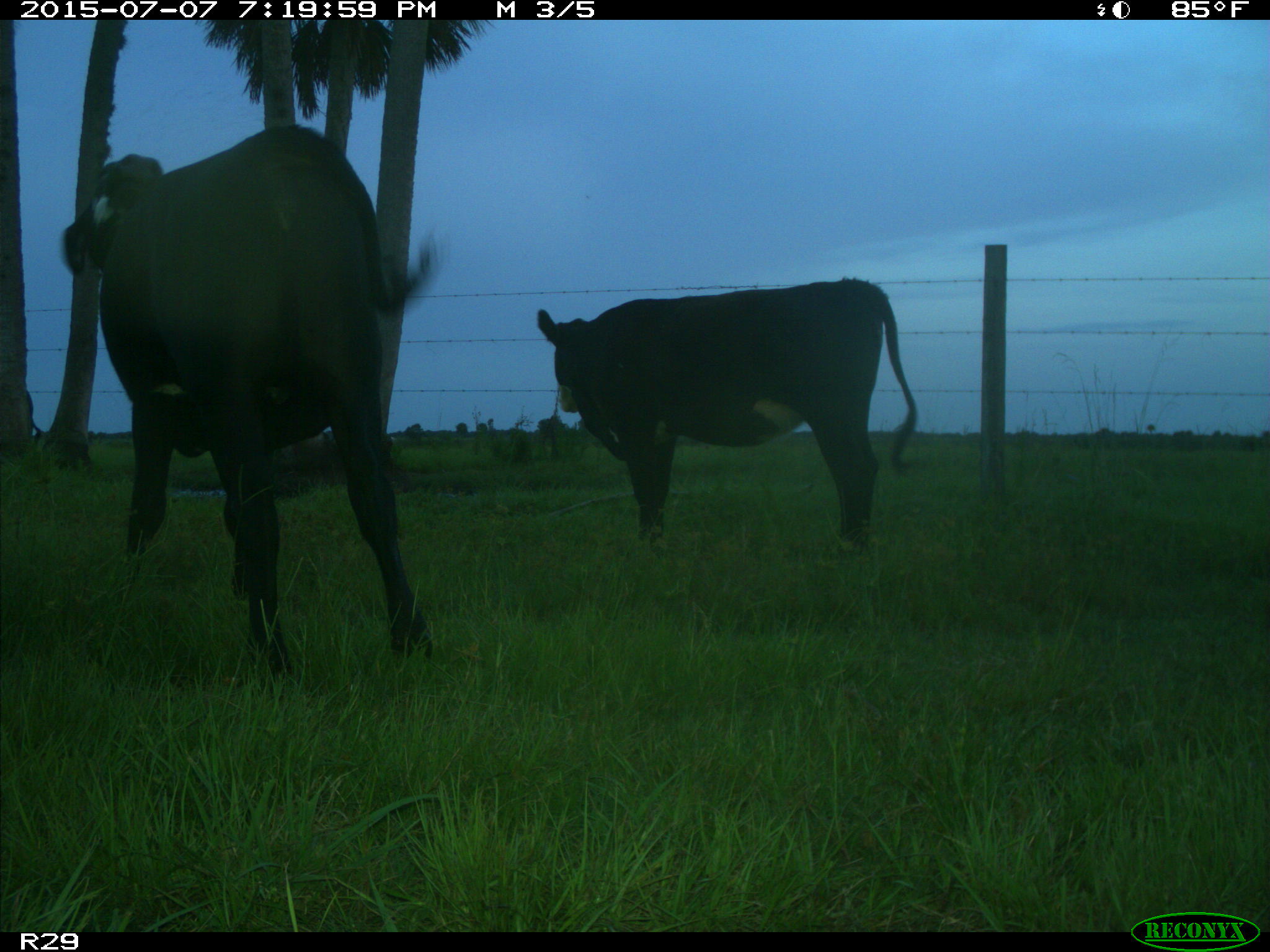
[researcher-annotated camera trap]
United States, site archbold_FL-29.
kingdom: Animalia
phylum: Chordata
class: Mammalia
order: Artiodactyla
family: Bovidae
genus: Bos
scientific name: Bos taurus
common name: domestic cow